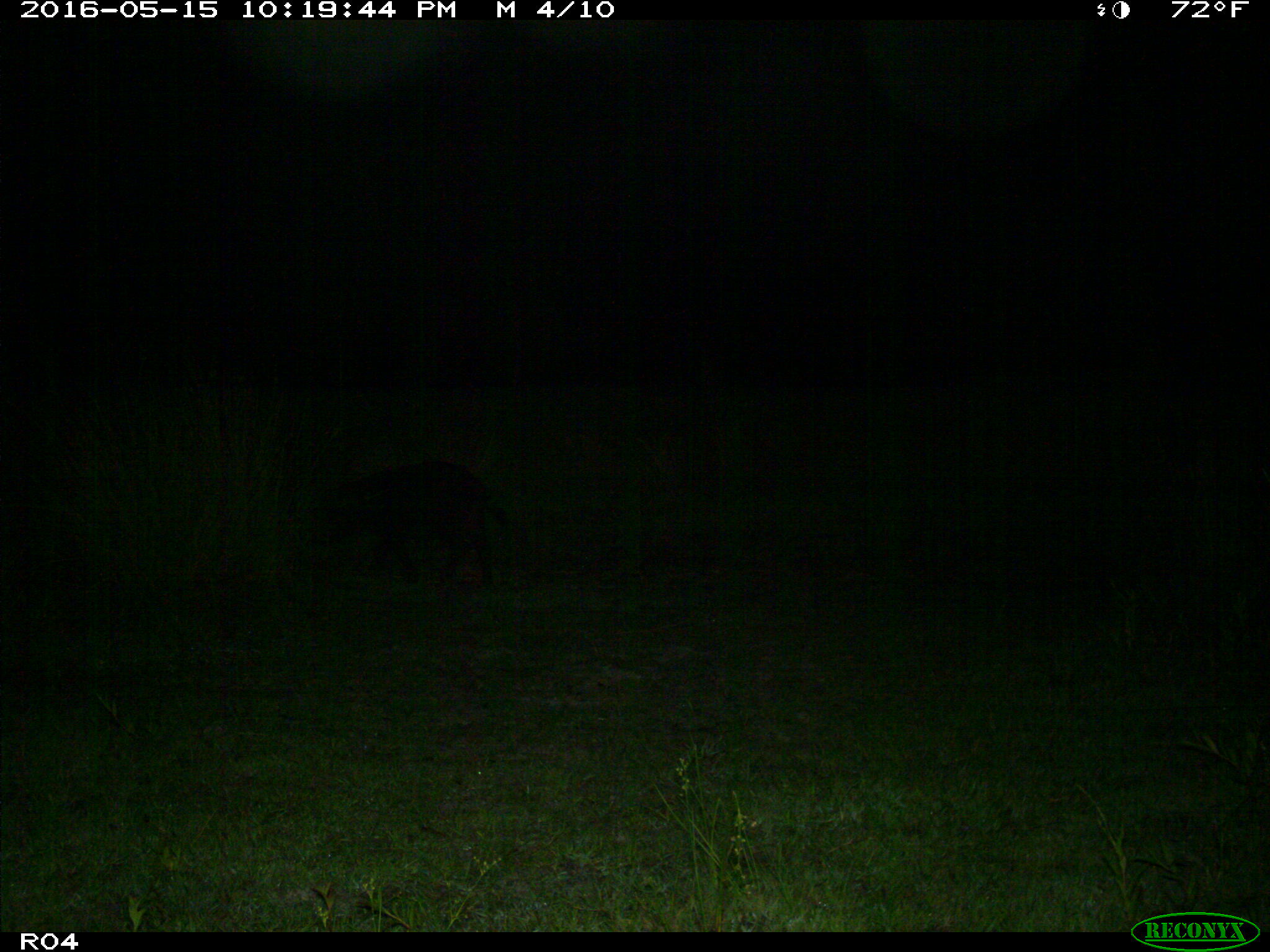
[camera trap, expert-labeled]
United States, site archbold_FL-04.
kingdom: Animalia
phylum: Chordata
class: Mammalia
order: Artiodactyla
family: Suidae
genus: Sus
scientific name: Sus scrofa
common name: wild boar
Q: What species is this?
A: Sus scrofa (wild boar).